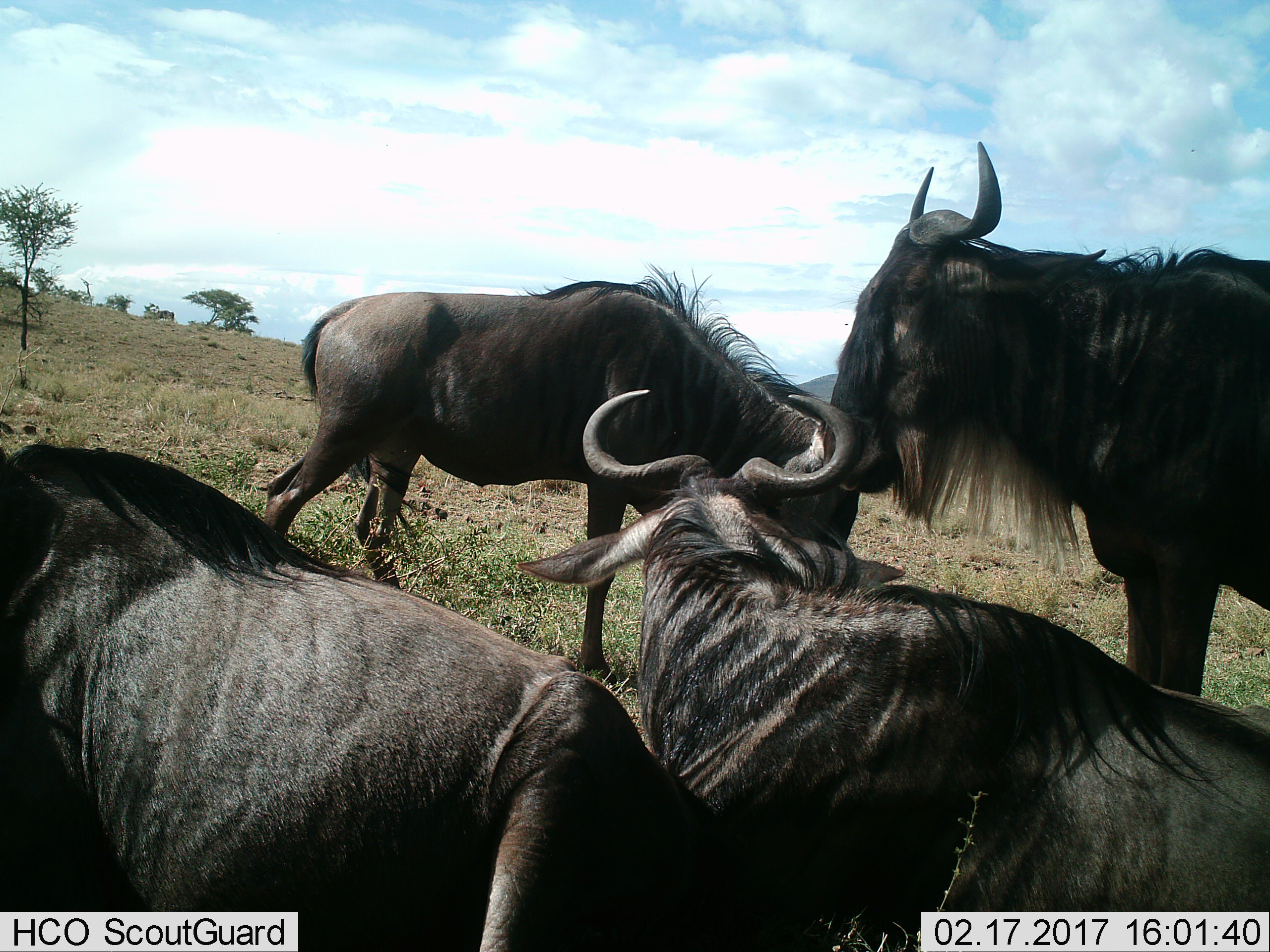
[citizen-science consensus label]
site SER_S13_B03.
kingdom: Animalia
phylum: Chordata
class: Mammalia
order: Artiodactyla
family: Bovidae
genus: Connochaetes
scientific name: Connochaetes taurinus taurinus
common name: blue wildebeest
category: wildebeestblue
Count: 4.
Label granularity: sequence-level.